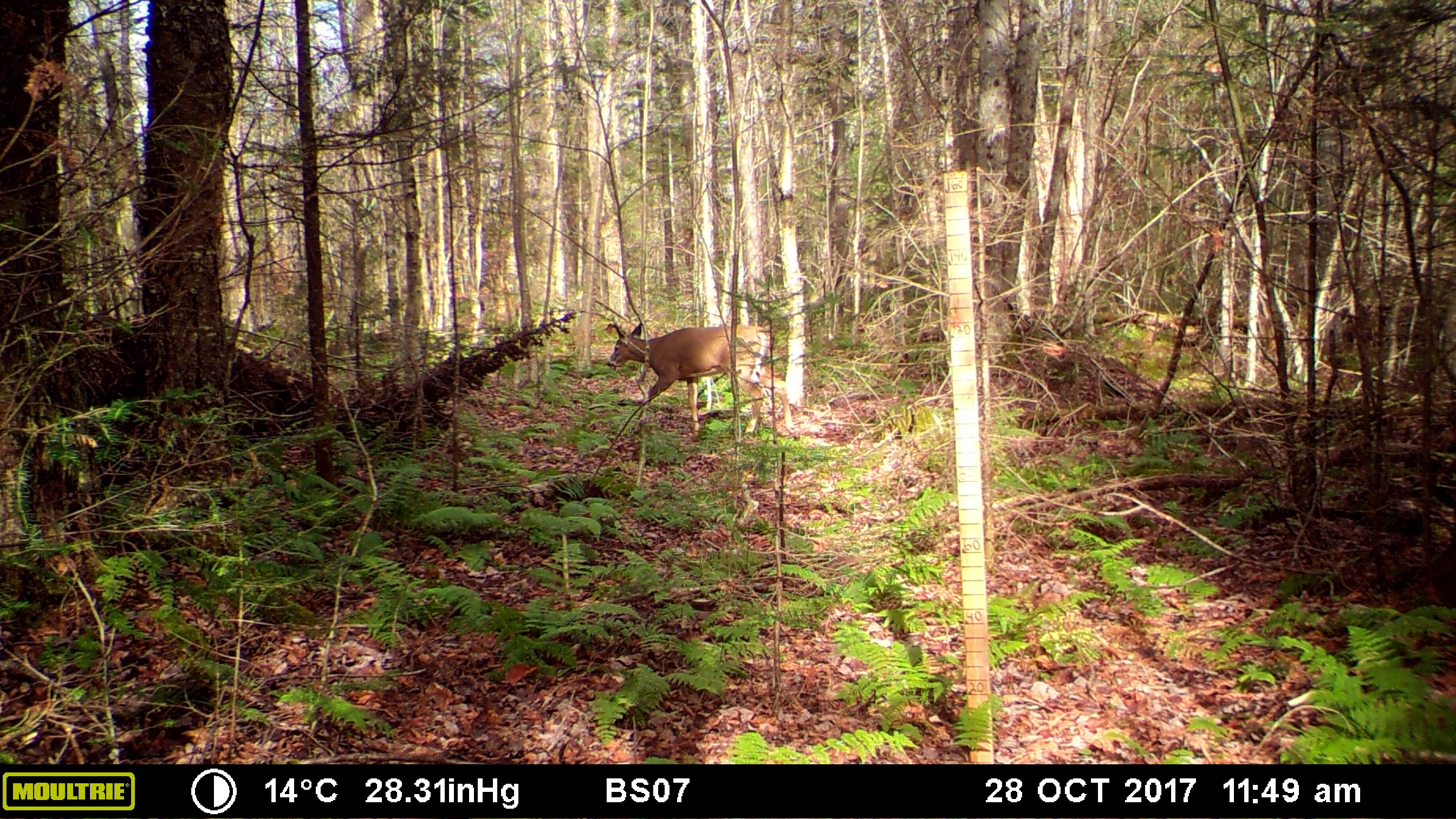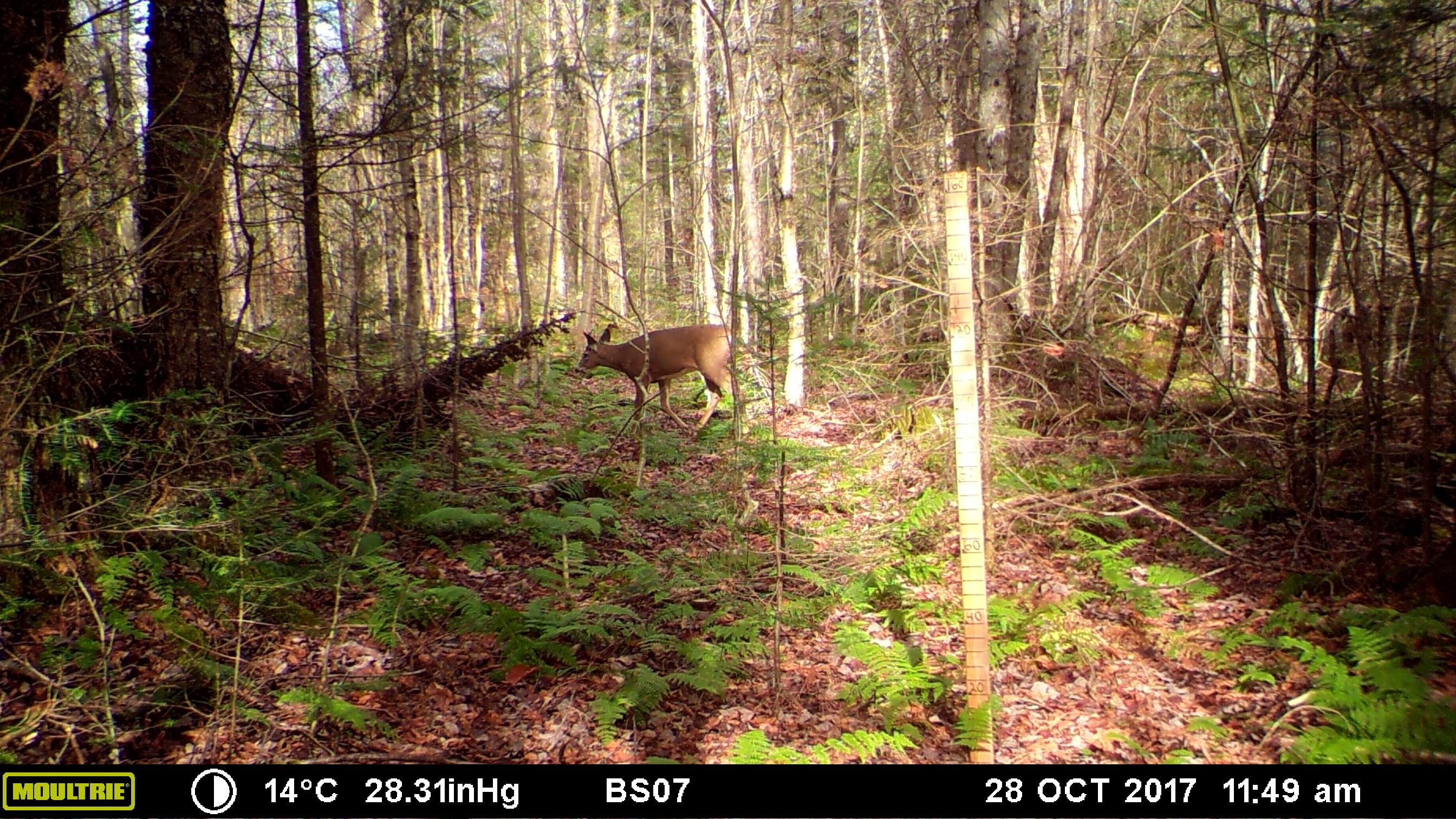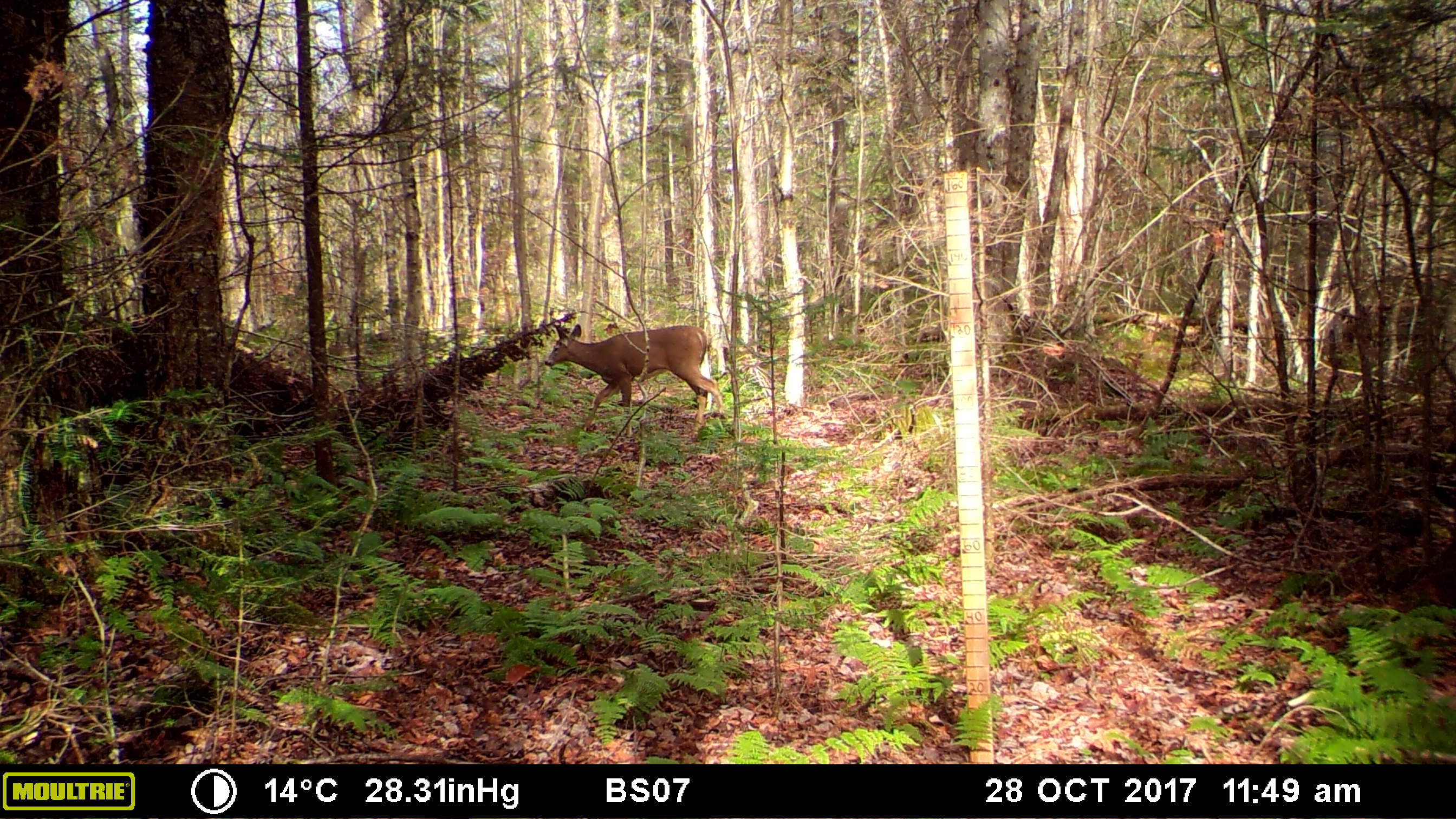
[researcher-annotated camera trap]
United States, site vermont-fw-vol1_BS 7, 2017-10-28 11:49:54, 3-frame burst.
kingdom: Animalia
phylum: Chordata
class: Mammalia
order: Artiodactyla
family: Cervidae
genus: Odocoileus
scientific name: Odocoileus virginianus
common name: white-tailed deer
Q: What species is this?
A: White-tailed deer (Odocoileus virginianus).